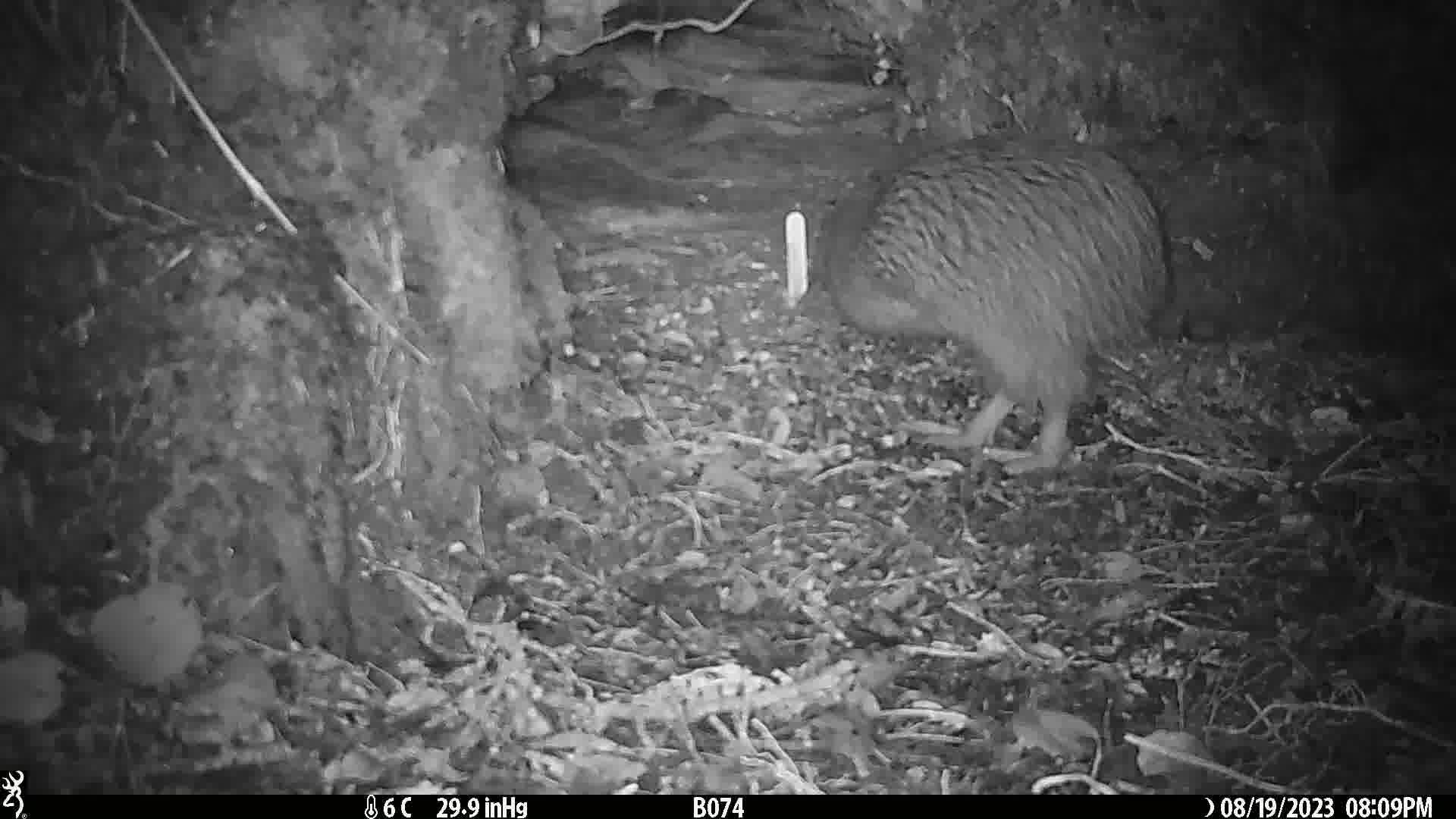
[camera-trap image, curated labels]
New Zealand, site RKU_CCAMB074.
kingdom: Animalia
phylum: Chordata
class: Aves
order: Apterygiformes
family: Apterygidae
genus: Apteryx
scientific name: Apteryx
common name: kiwi